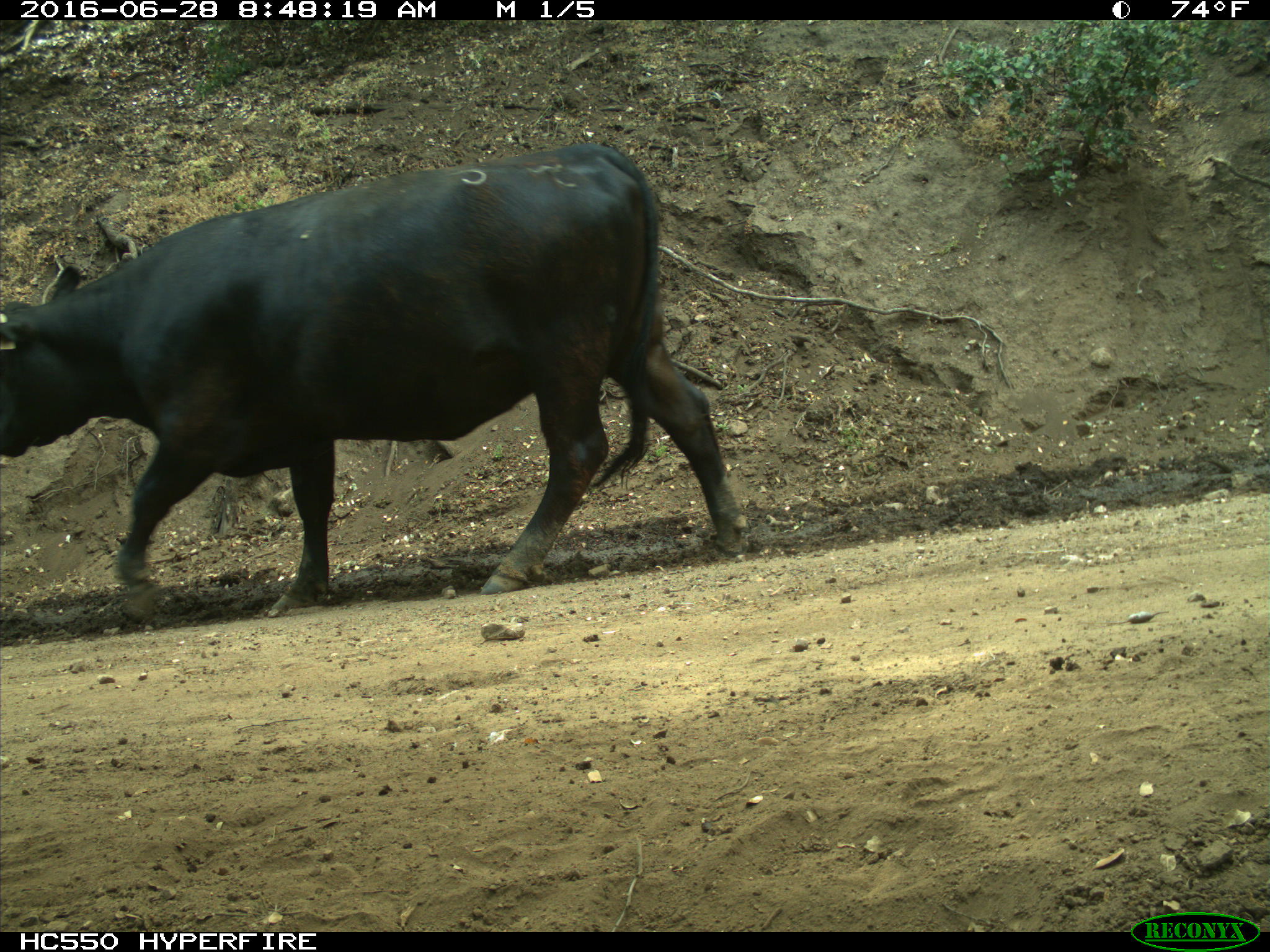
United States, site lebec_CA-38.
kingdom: Animalia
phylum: Chordata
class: Mammalia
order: Artiodactyla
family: Bovidae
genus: Bos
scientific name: Bos taurus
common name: domestic cow